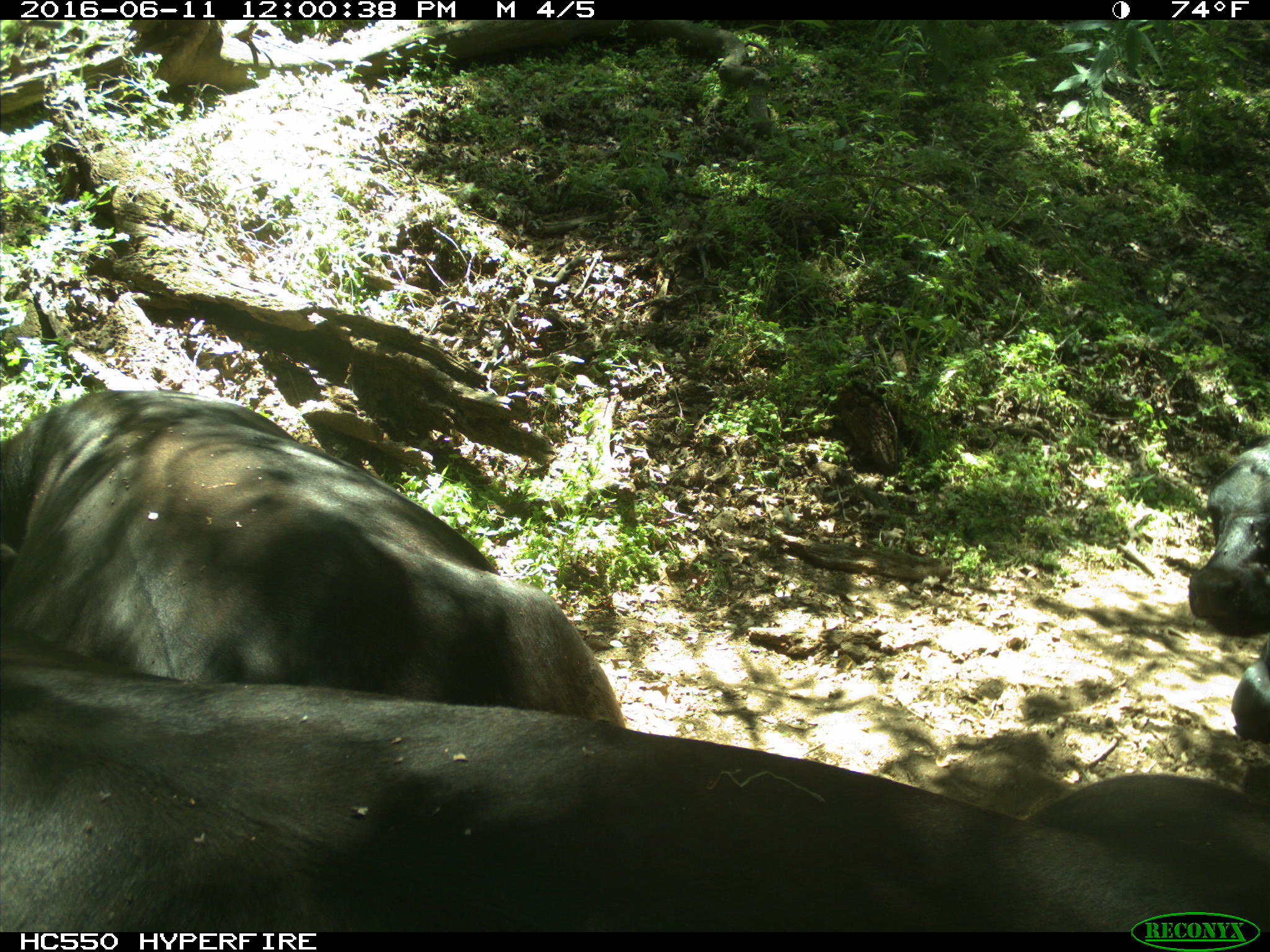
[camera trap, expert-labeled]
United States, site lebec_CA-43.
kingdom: Animalia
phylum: Chordata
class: Mammalia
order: Artiodactyla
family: Bovidae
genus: Bos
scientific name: Bos taurus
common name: domestic cow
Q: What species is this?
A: Bos taurus (domestic cow).